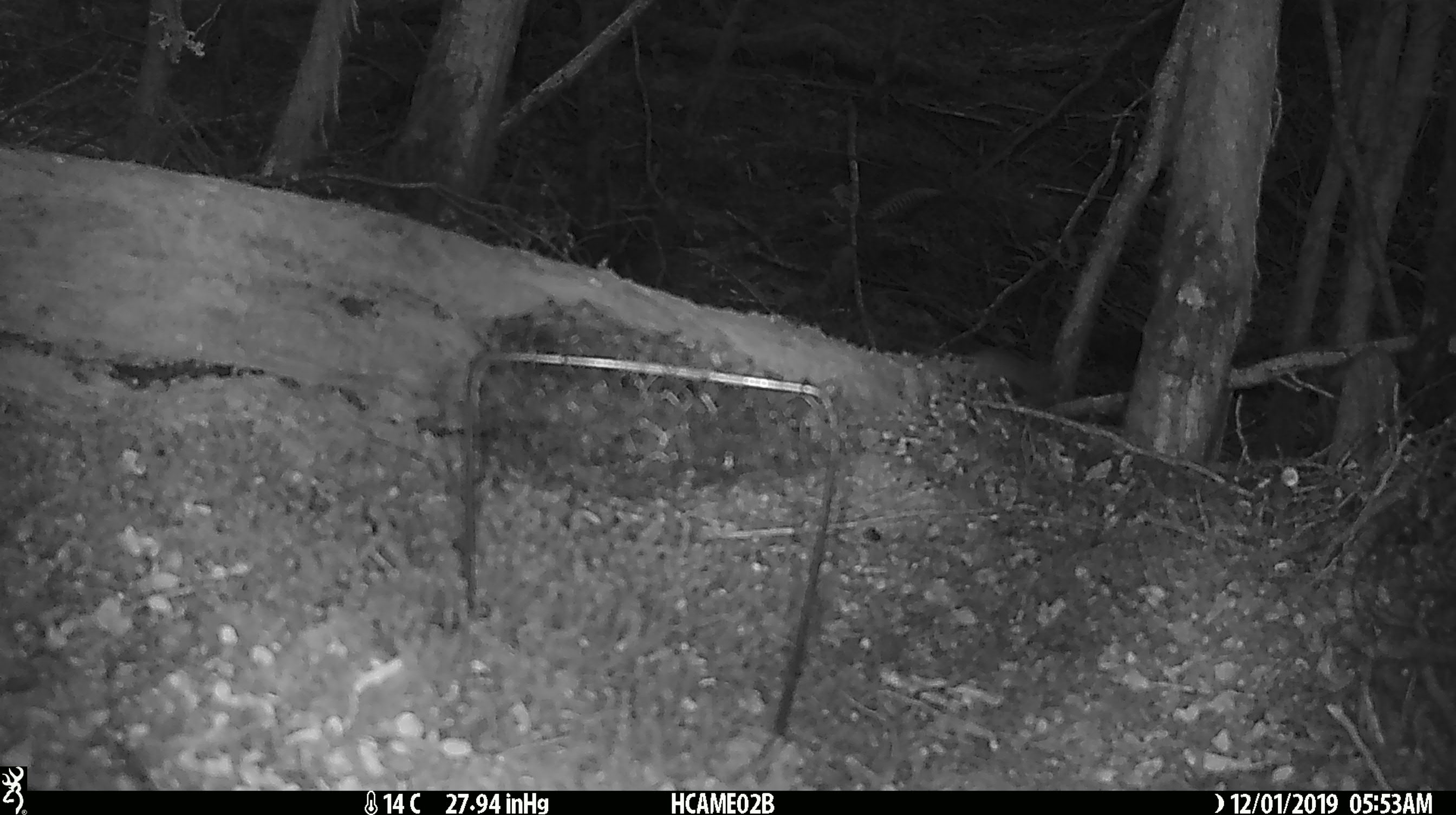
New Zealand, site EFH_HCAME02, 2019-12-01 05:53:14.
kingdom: Animalia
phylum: Chordata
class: Mammalia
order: Rodentia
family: Muridae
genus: Mus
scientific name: Mus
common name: mouse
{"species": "mouse (Mus)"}